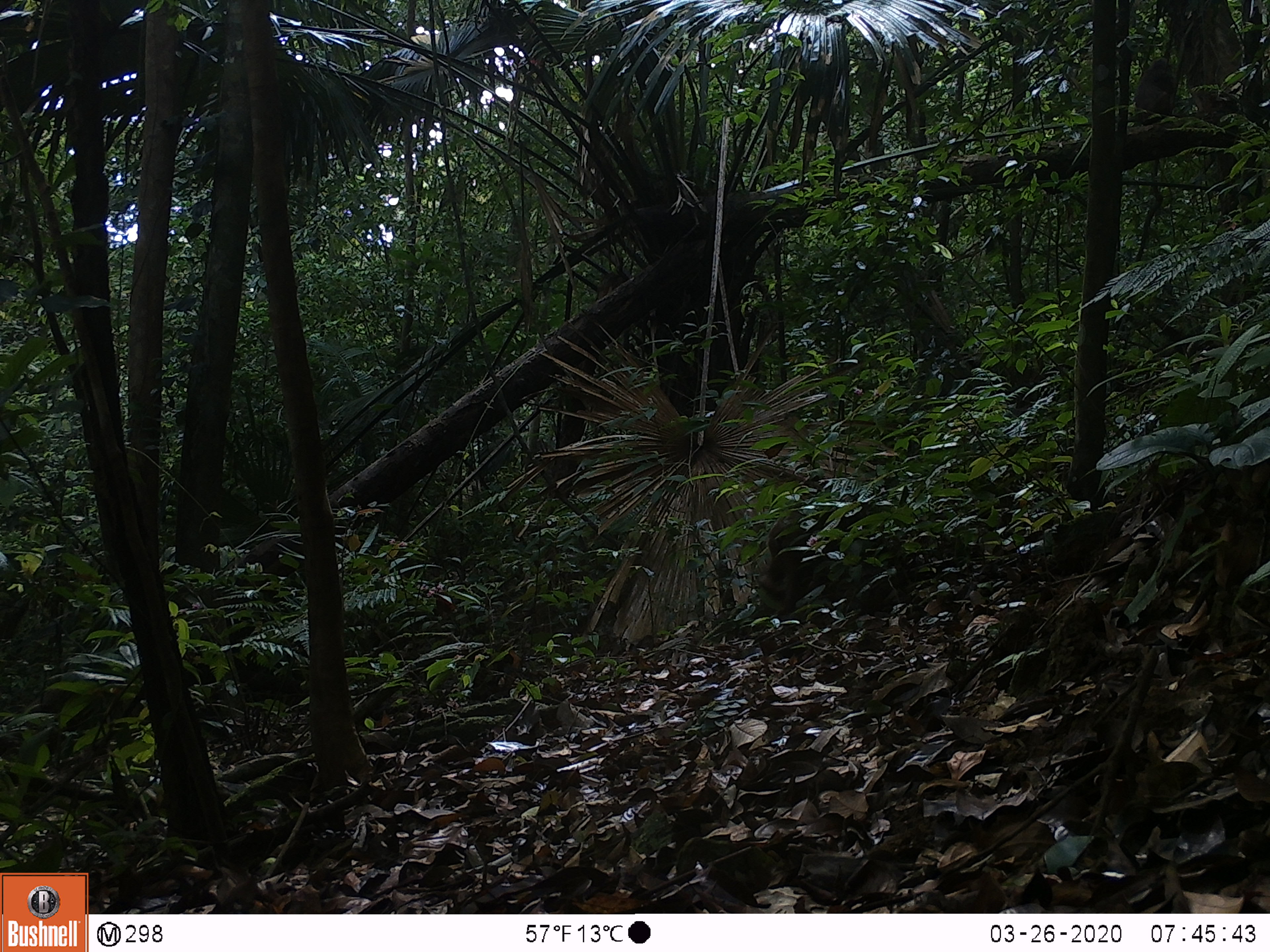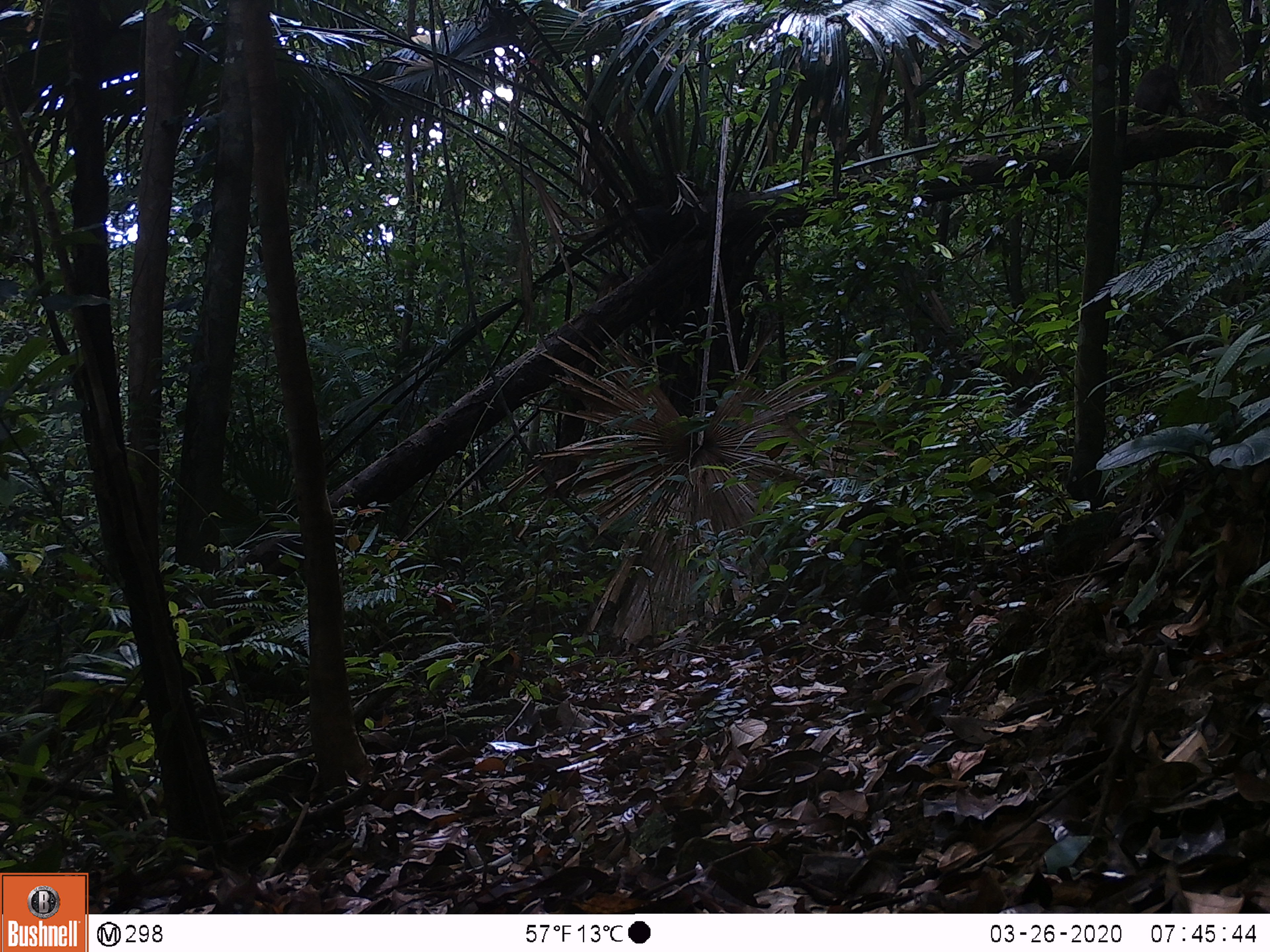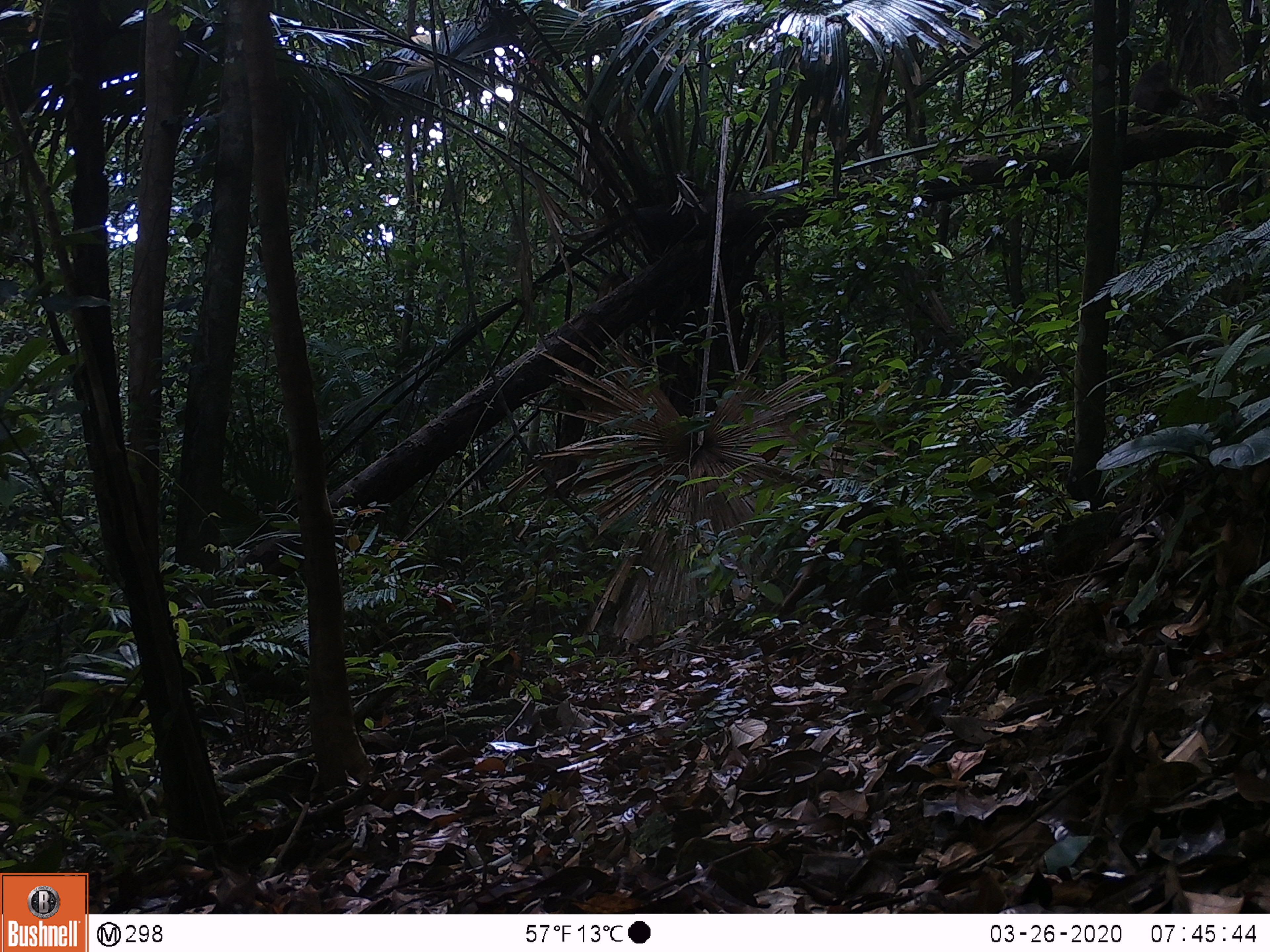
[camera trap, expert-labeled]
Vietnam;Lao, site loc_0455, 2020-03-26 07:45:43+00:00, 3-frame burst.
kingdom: Animalia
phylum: Chordata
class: Mammalia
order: Primates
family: Cercopithecidae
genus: Macaca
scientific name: Macaca arctoides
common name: stump-tailed macaque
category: stump tailed macaque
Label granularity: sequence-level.